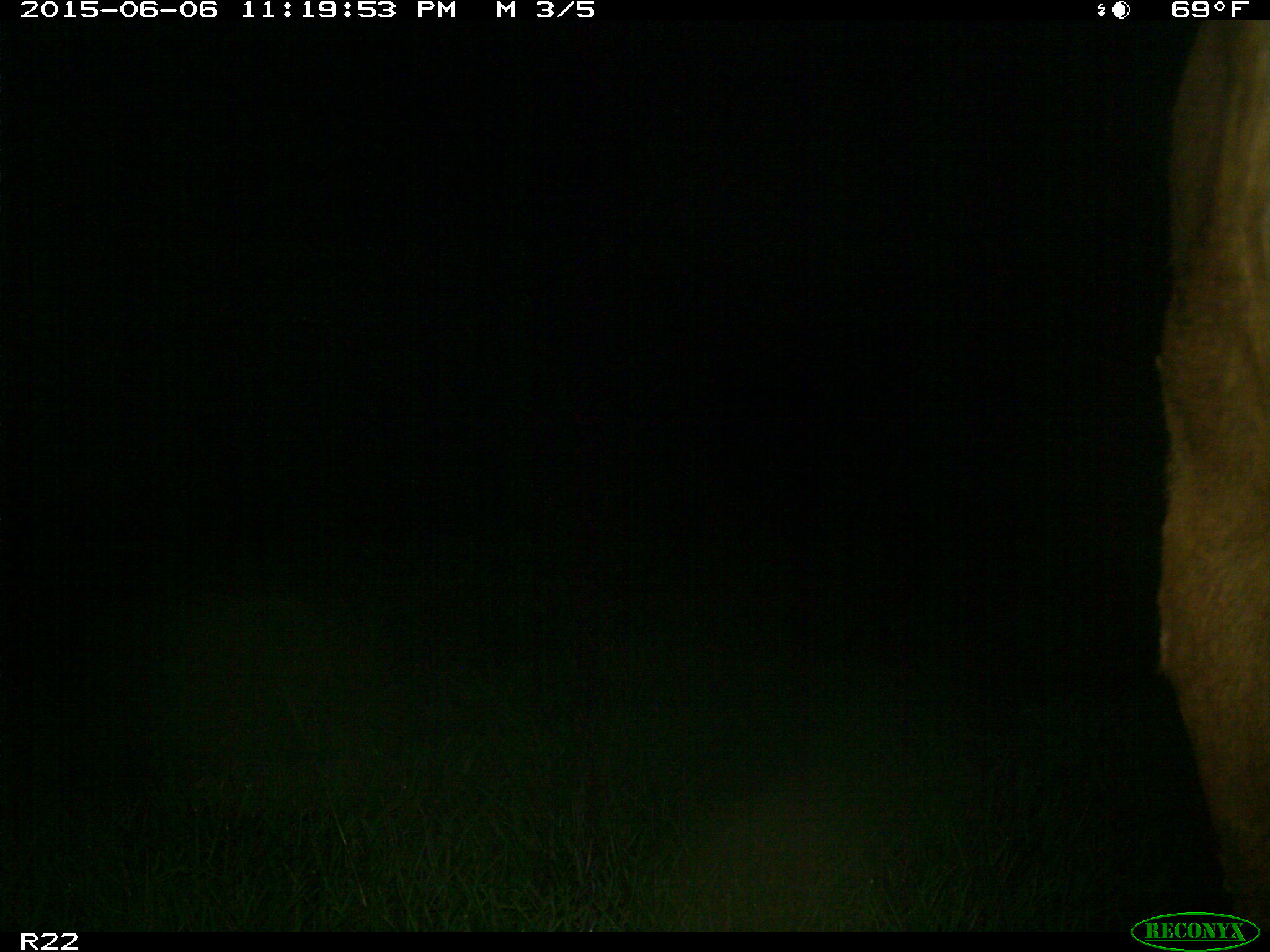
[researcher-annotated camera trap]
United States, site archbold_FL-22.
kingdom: Animalia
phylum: Chordata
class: Mammalia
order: Artiodactyla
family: Bovidae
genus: Bos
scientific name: Bos taurus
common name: domestic cow